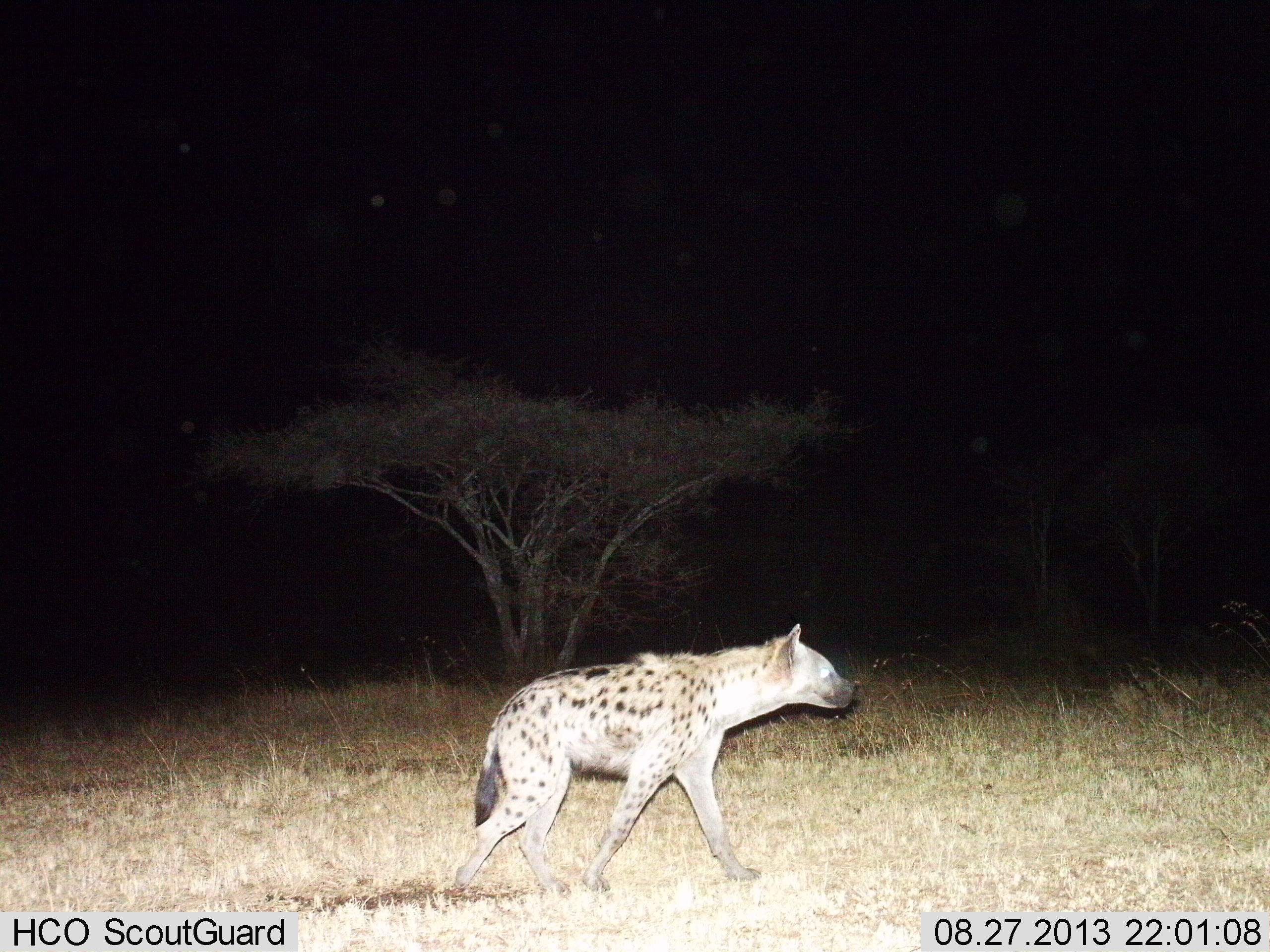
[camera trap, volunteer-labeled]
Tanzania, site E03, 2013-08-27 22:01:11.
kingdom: Animalia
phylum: Chordata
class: Mammalia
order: Carnivora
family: Hyaenidae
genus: Crocuta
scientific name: Crocuta crocuta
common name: spotted hyena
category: hyenaspotted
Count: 1.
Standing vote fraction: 20%.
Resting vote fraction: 0%.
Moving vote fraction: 90%.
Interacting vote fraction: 0%.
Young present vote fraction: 0%.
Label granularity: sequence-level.